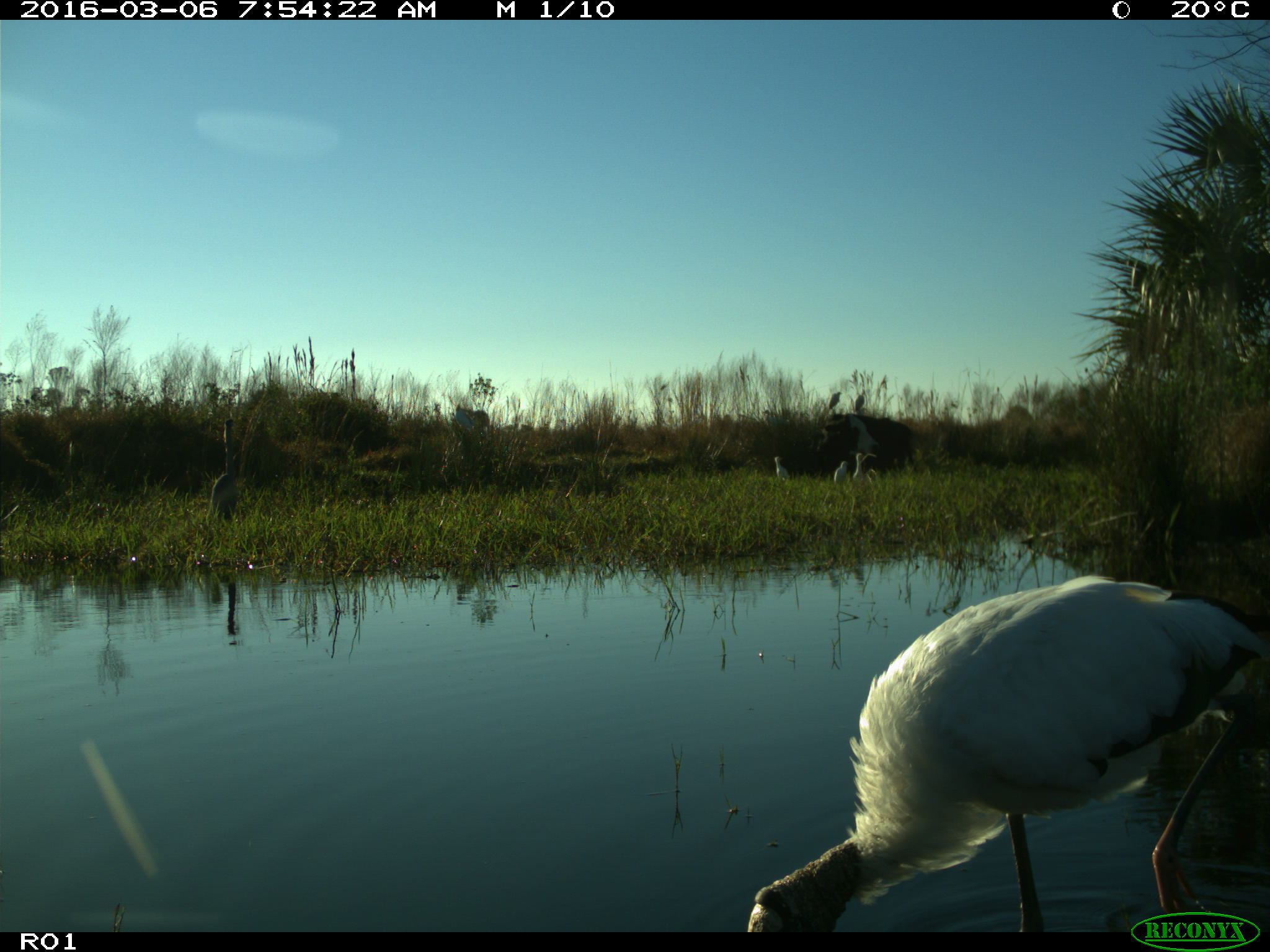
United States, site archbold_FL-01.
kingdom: Animalia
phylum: Chordata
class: Aves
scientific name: Aves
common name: birds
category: unidentified bird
Unidentified bird (birds) (Aves).